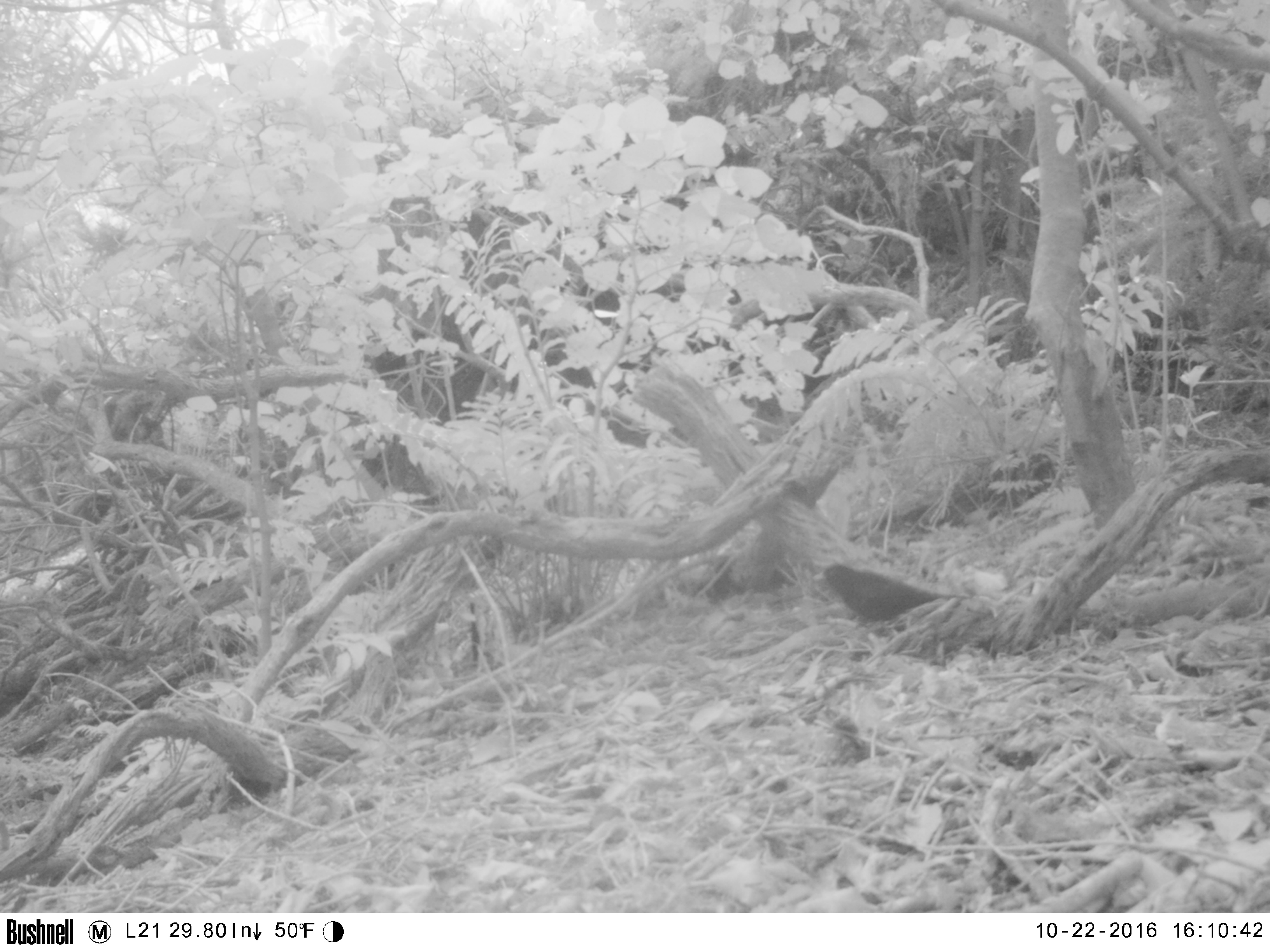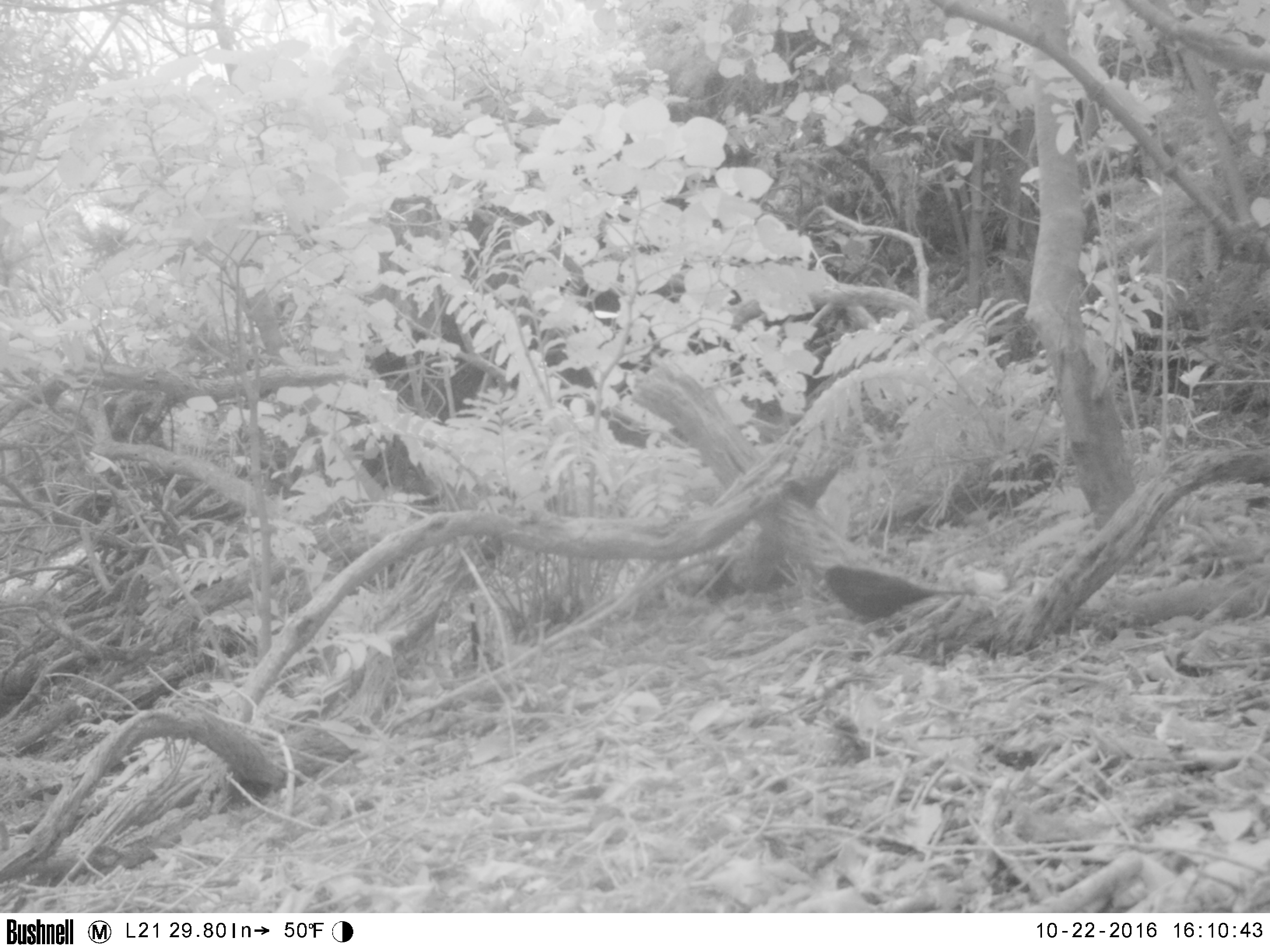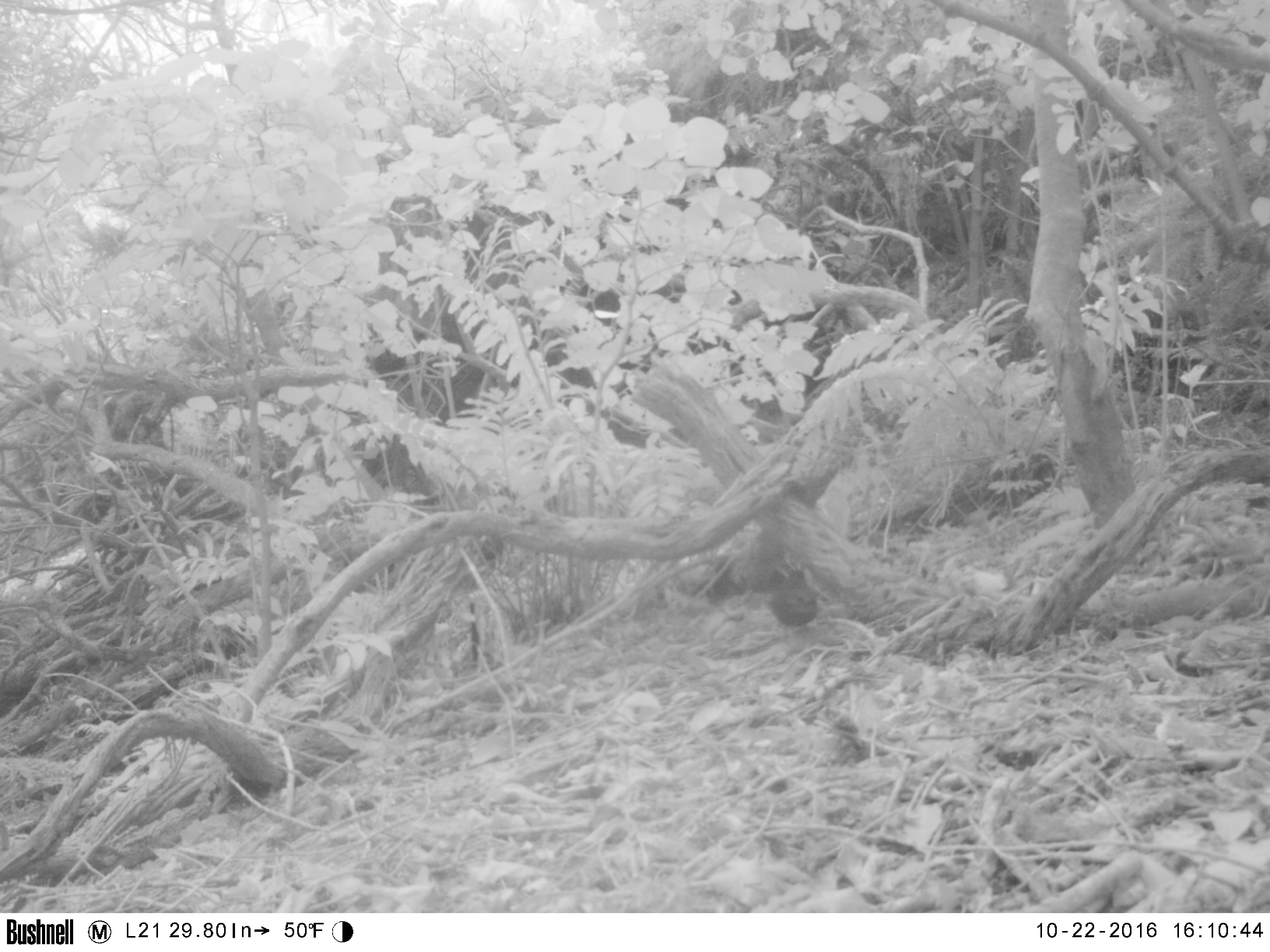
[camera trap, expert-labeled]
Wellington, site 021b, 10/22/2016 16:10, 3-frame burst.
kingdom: Animalia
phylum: Chordata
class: Aves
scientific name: Aves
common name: bird